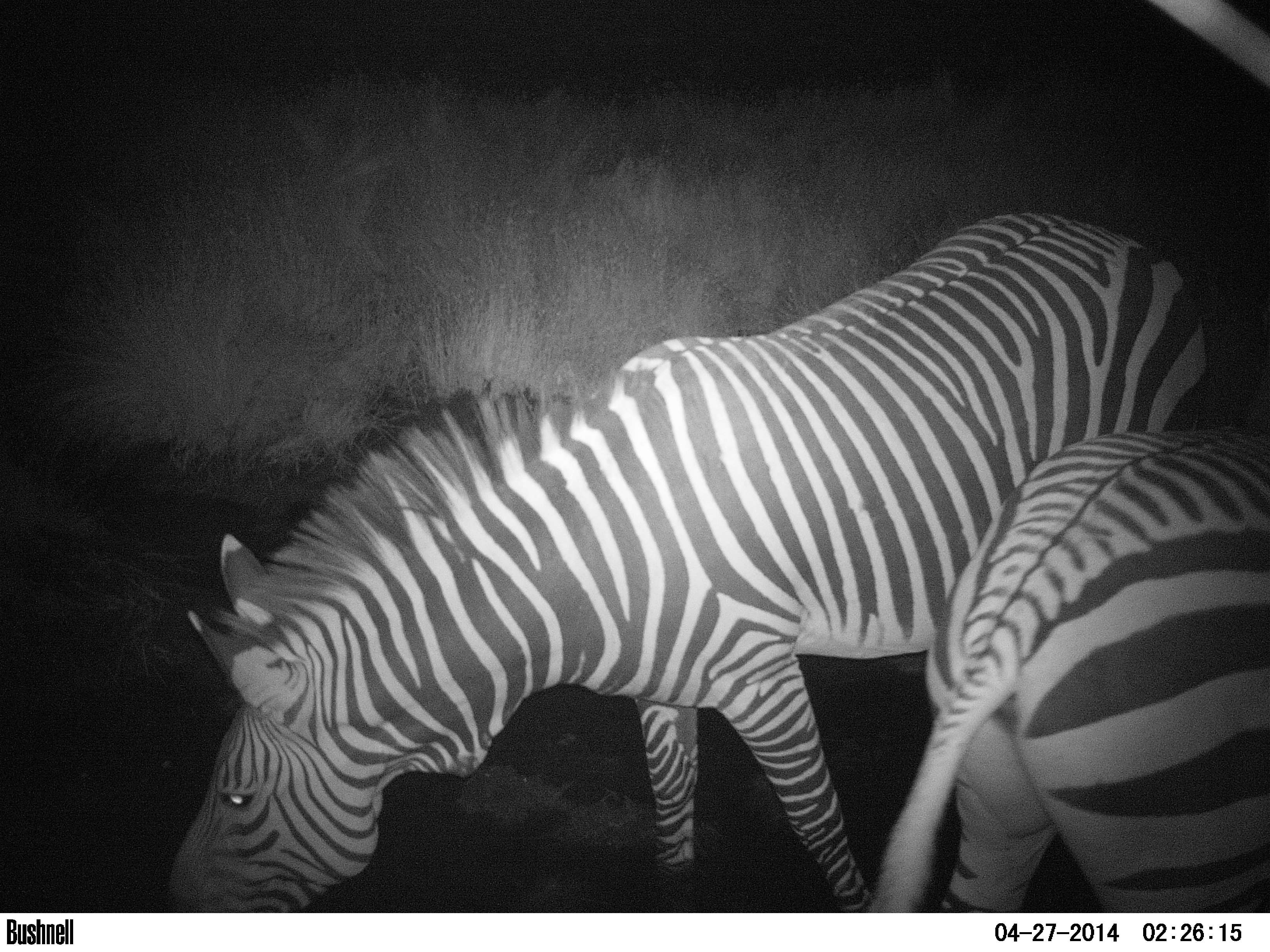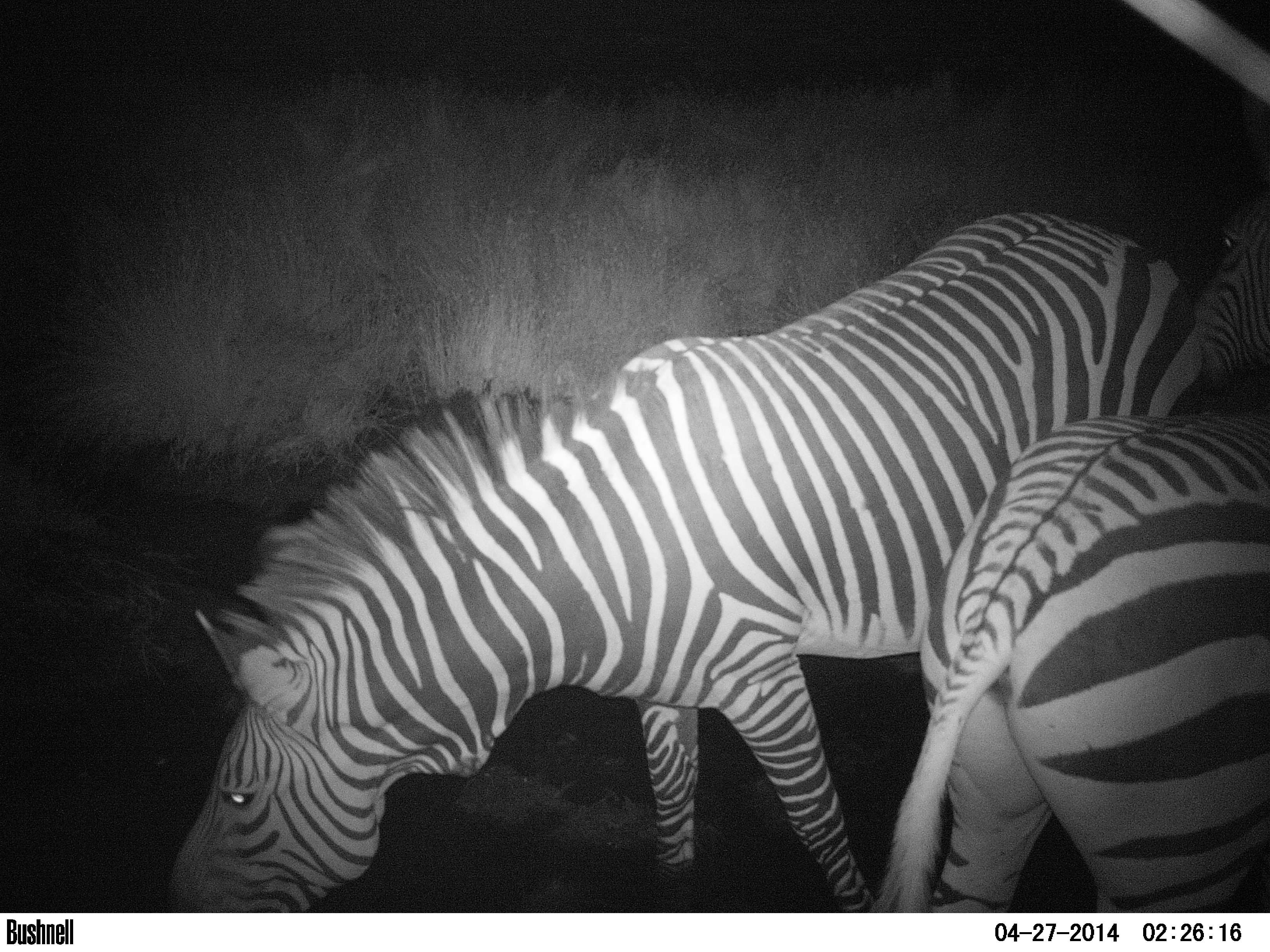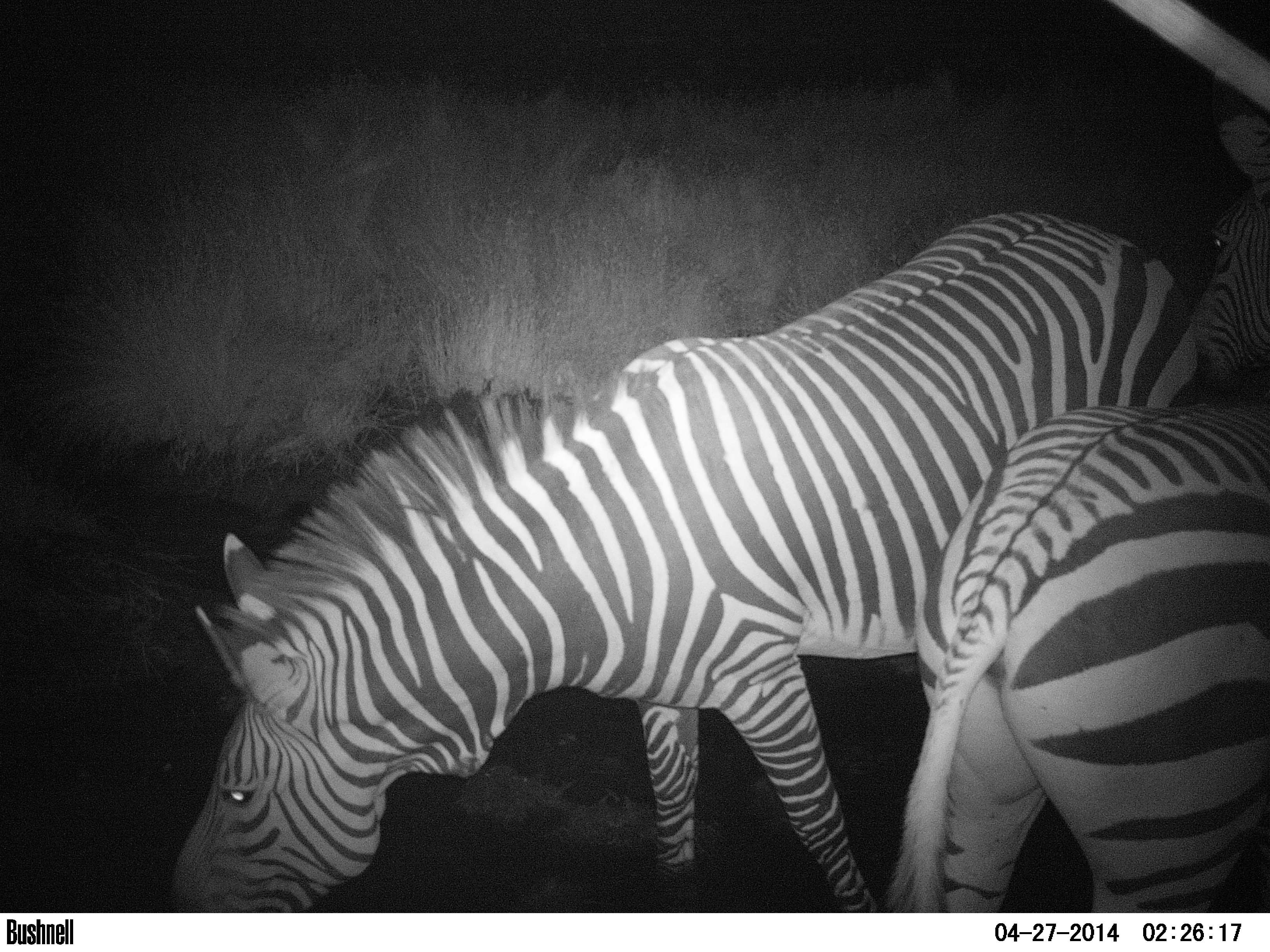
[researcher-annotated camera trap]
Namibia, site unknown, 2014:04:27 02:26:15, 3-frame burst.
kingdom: Animalia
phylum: Chordata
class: Mammalia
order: Perissodactyla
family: Equidae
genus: Equus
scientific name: Equus zebra hartmannae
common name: hartmann's mountain zebra